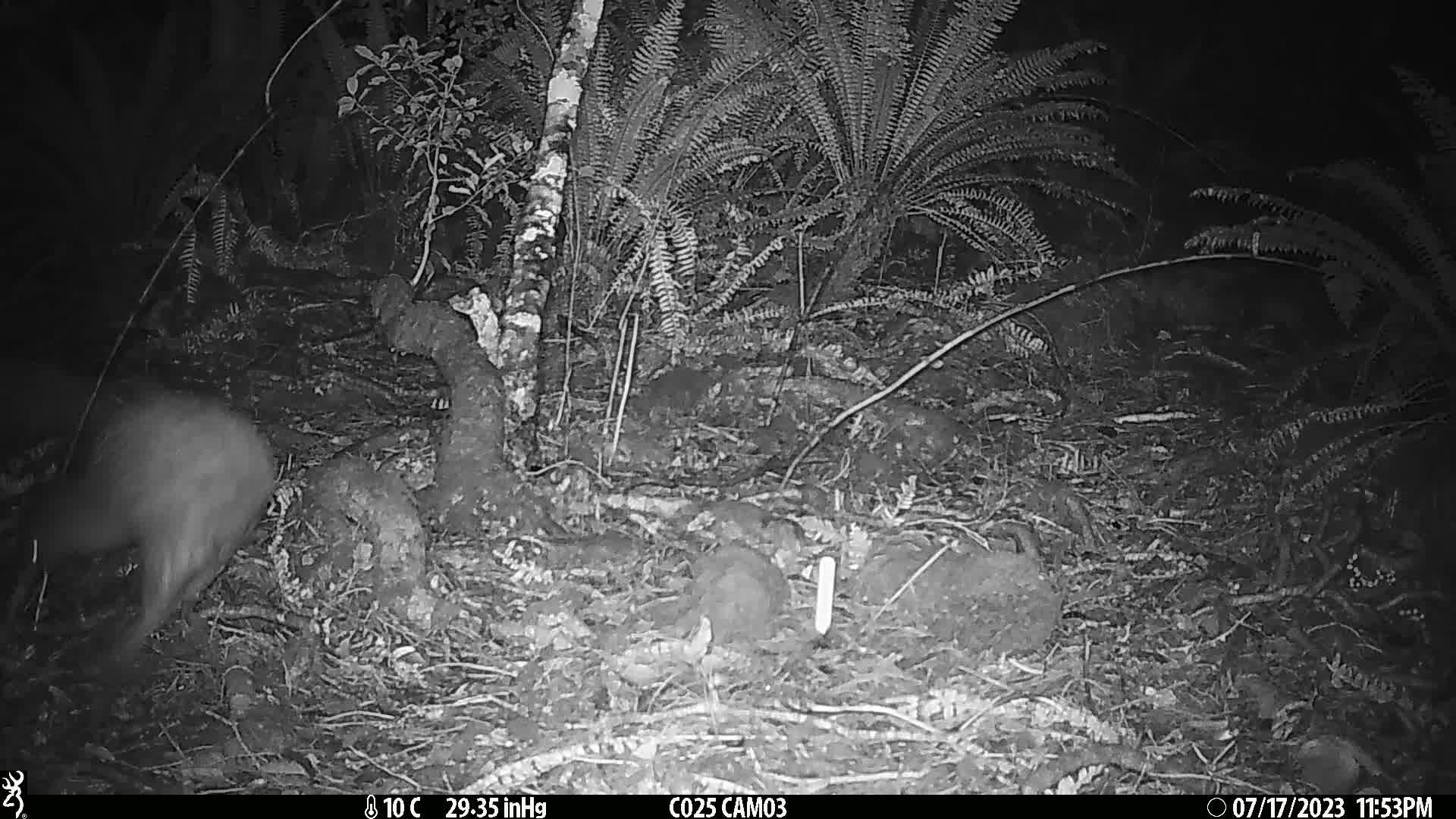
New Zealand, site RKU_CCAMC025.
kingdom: Animalia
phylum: Chordata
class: Aves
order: Apterygiformes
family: Apterygidae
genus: Apteryx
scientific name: Apteryx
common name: kiwi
Kiwi (Apteryx).